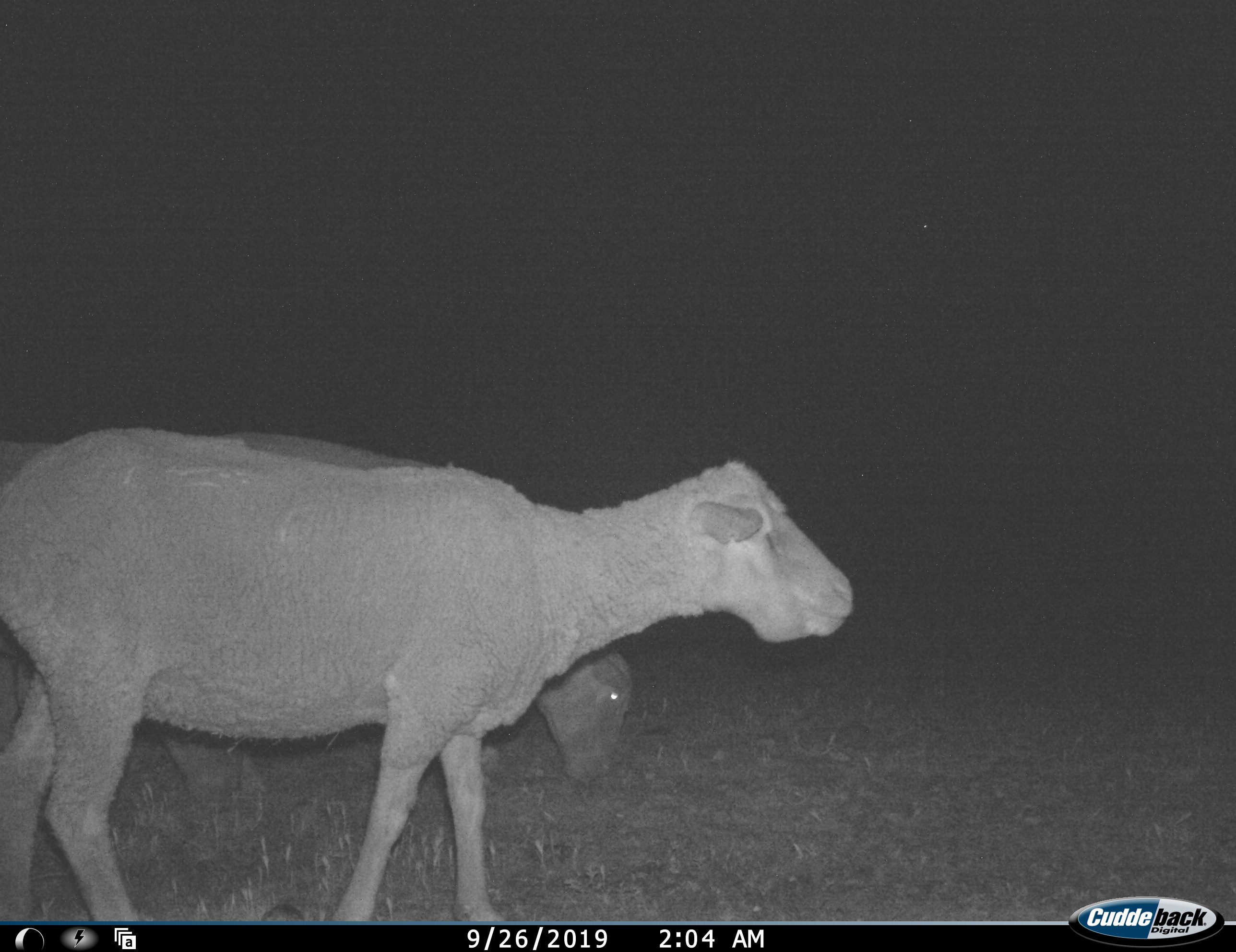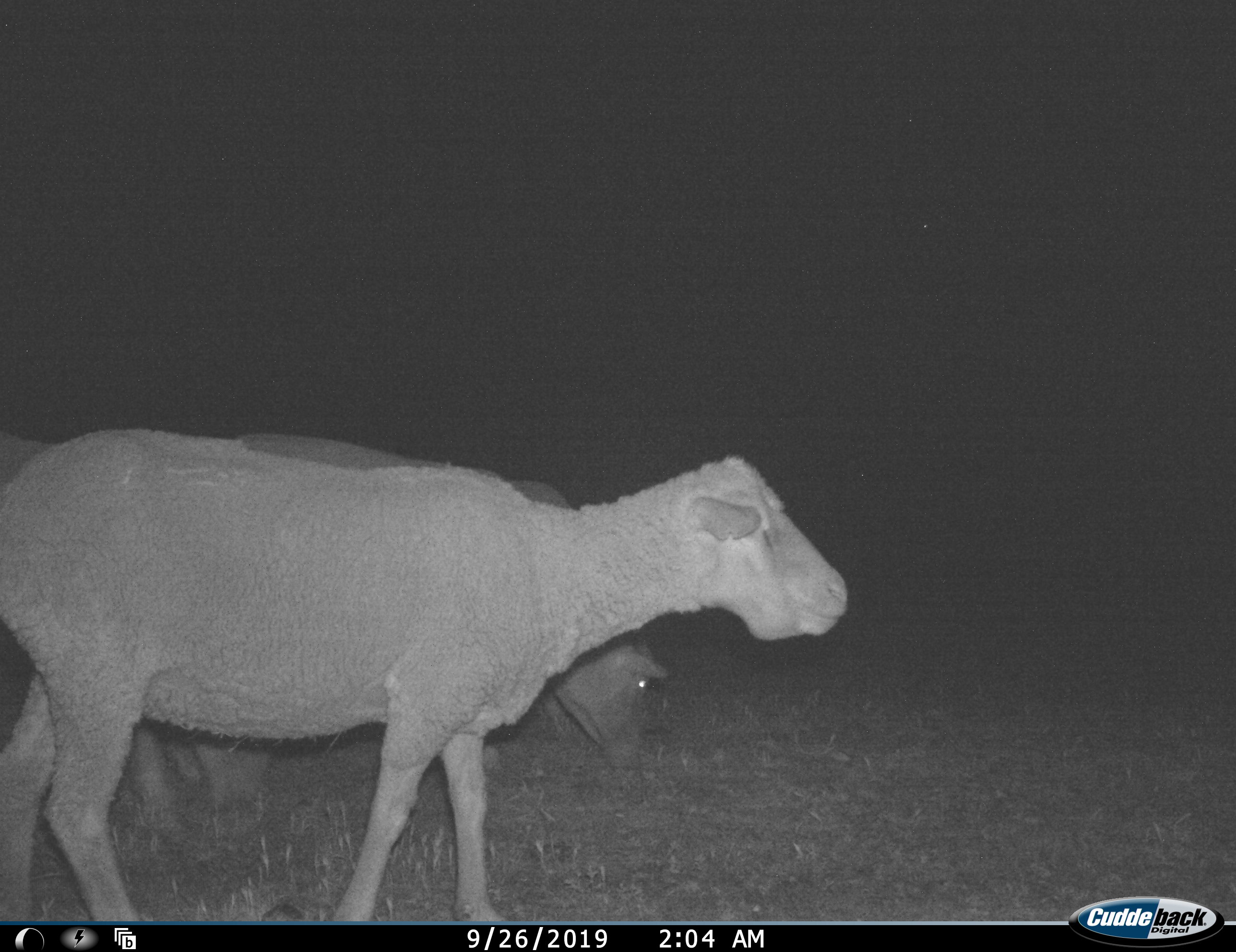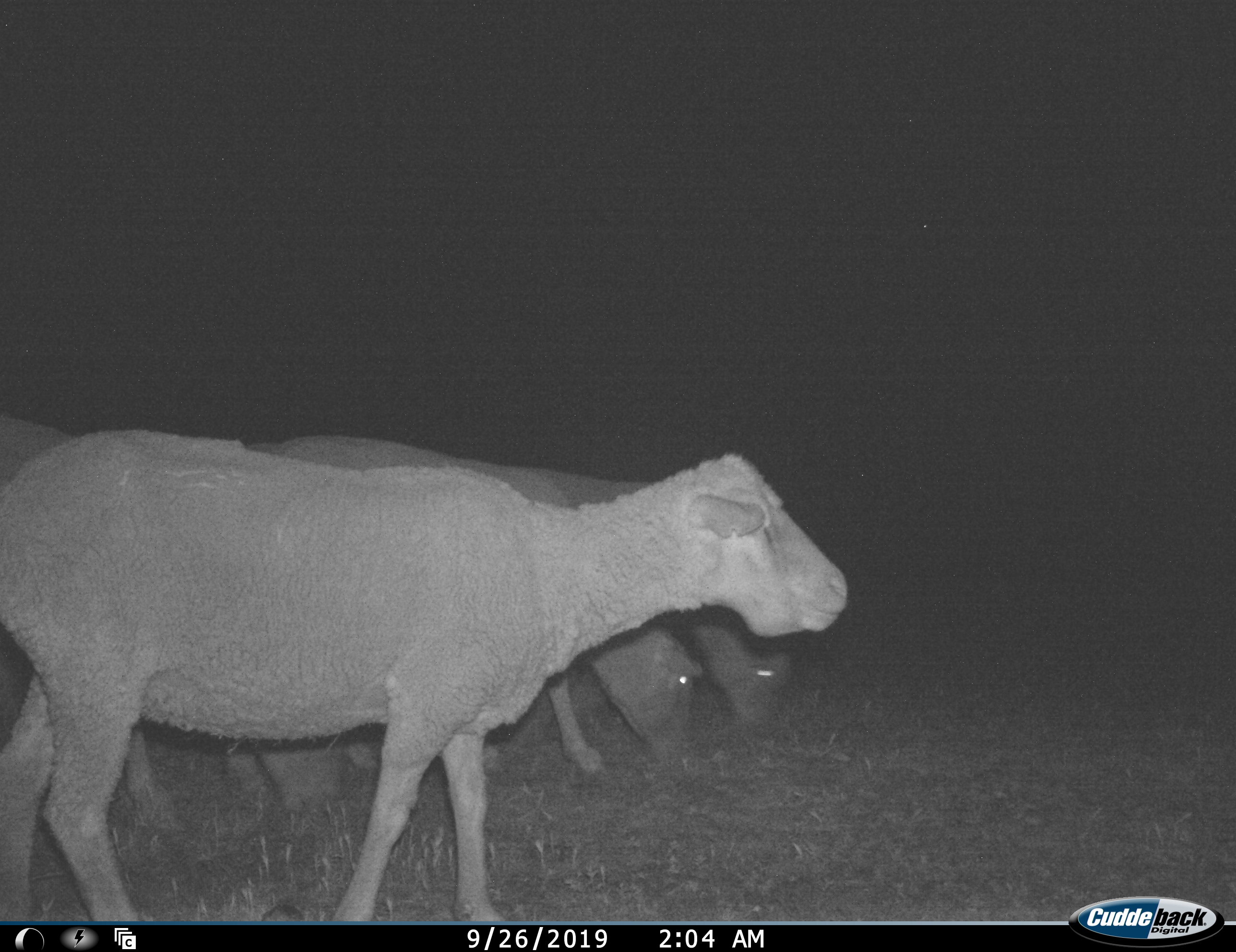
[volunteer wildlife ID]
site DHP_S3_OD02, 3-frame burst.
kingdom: Animalia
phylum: Chordata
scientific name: Vertebrata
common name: domestic animal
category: domesticanimal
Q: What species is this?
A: Domesticanimal (domestic animal) (Vertebrata).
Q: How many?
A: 3.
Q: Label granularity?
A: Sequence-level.